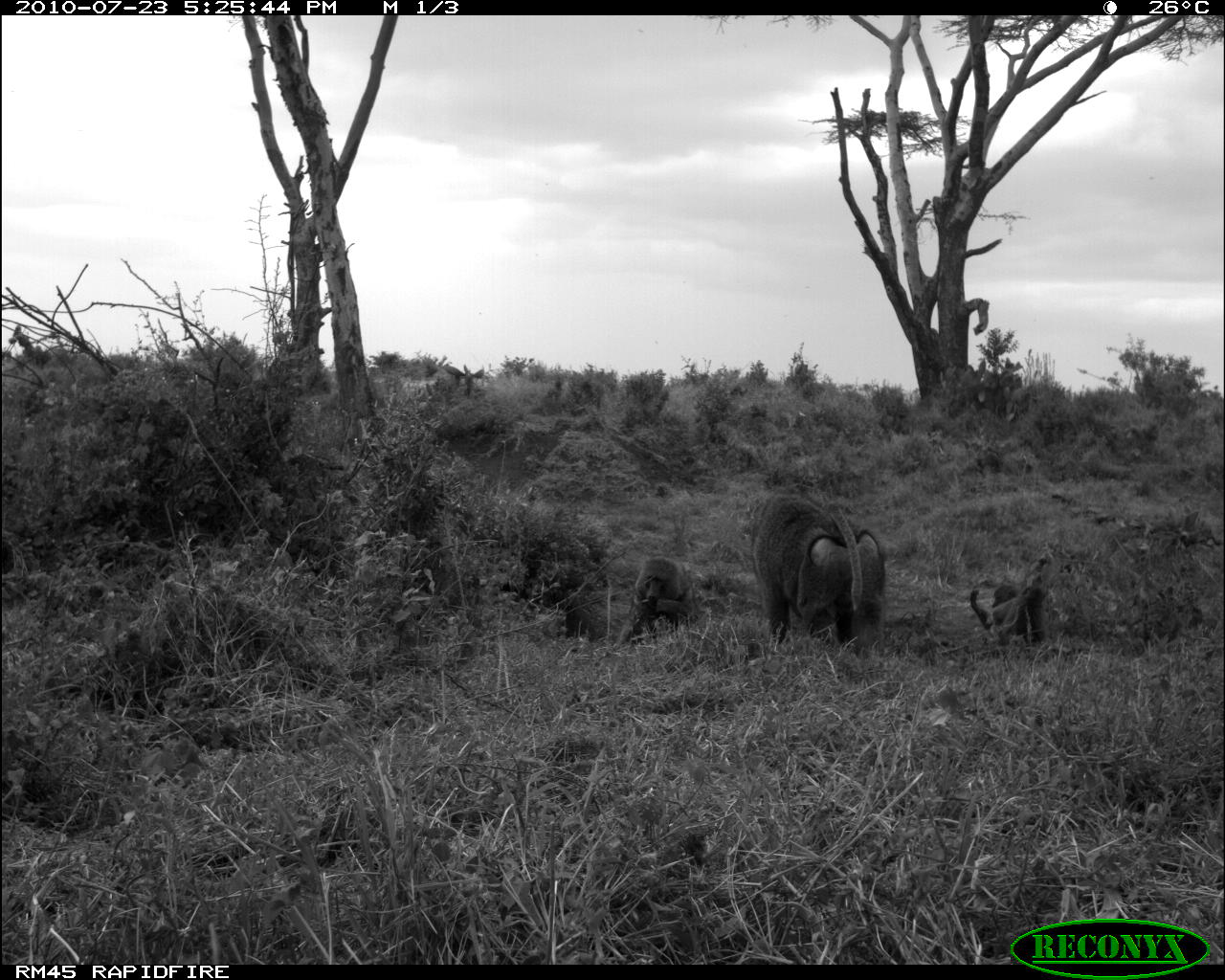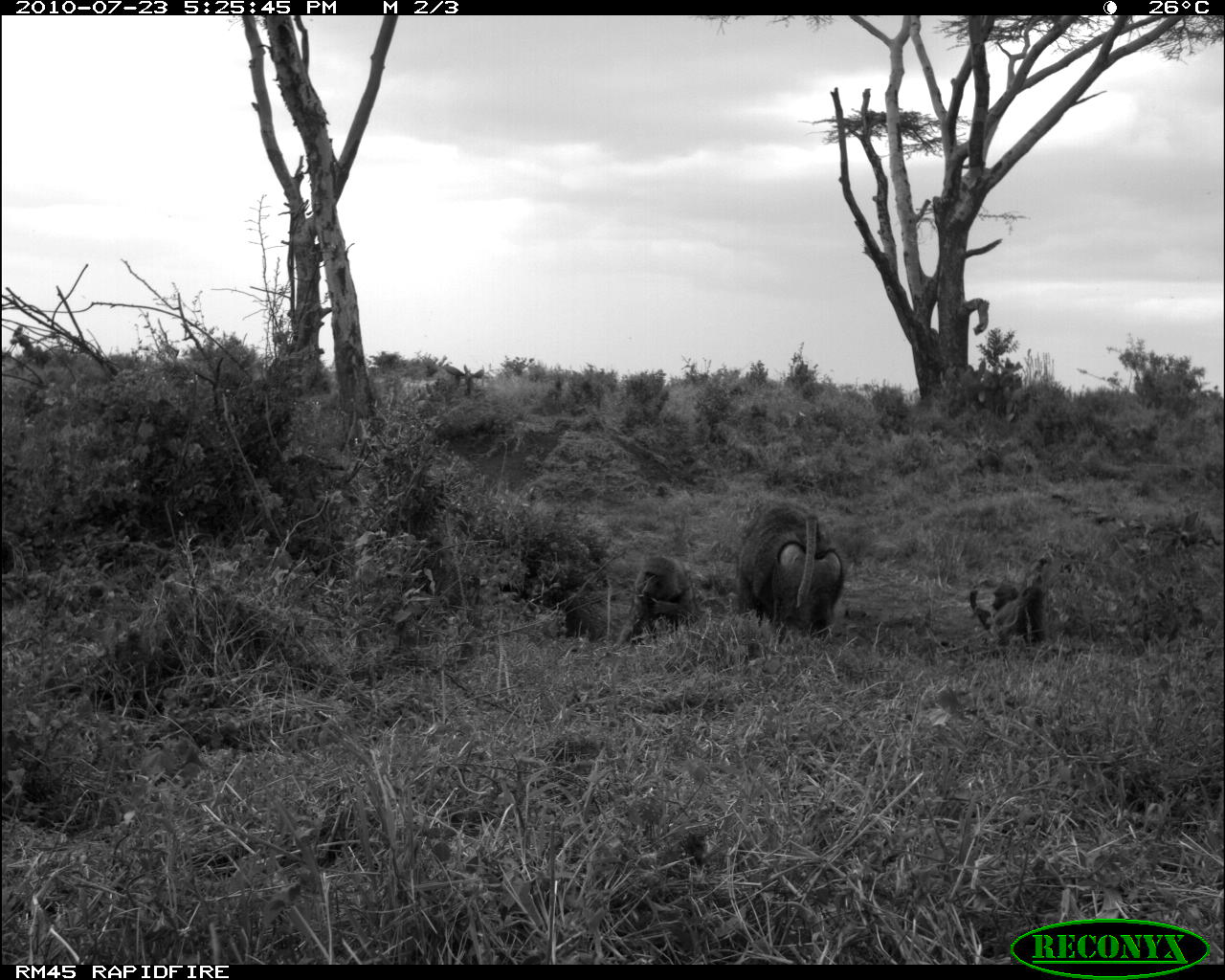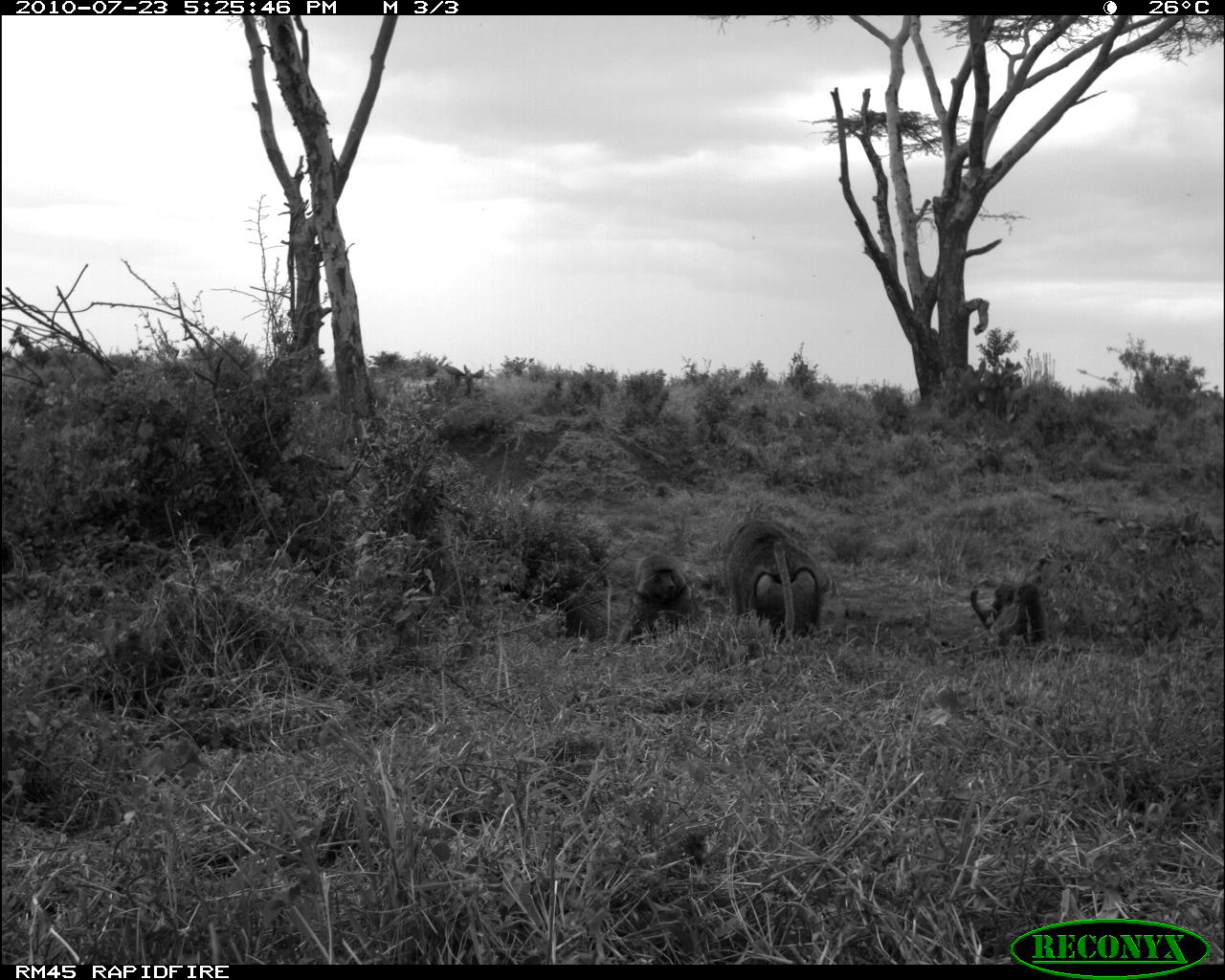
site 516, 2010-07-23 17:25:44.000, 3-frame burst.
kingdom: Animalia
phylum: Chordata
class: Mammalia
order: Primates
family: Cercopithecidae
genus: Papio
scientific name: Papio anubis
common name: olive baboon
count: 4